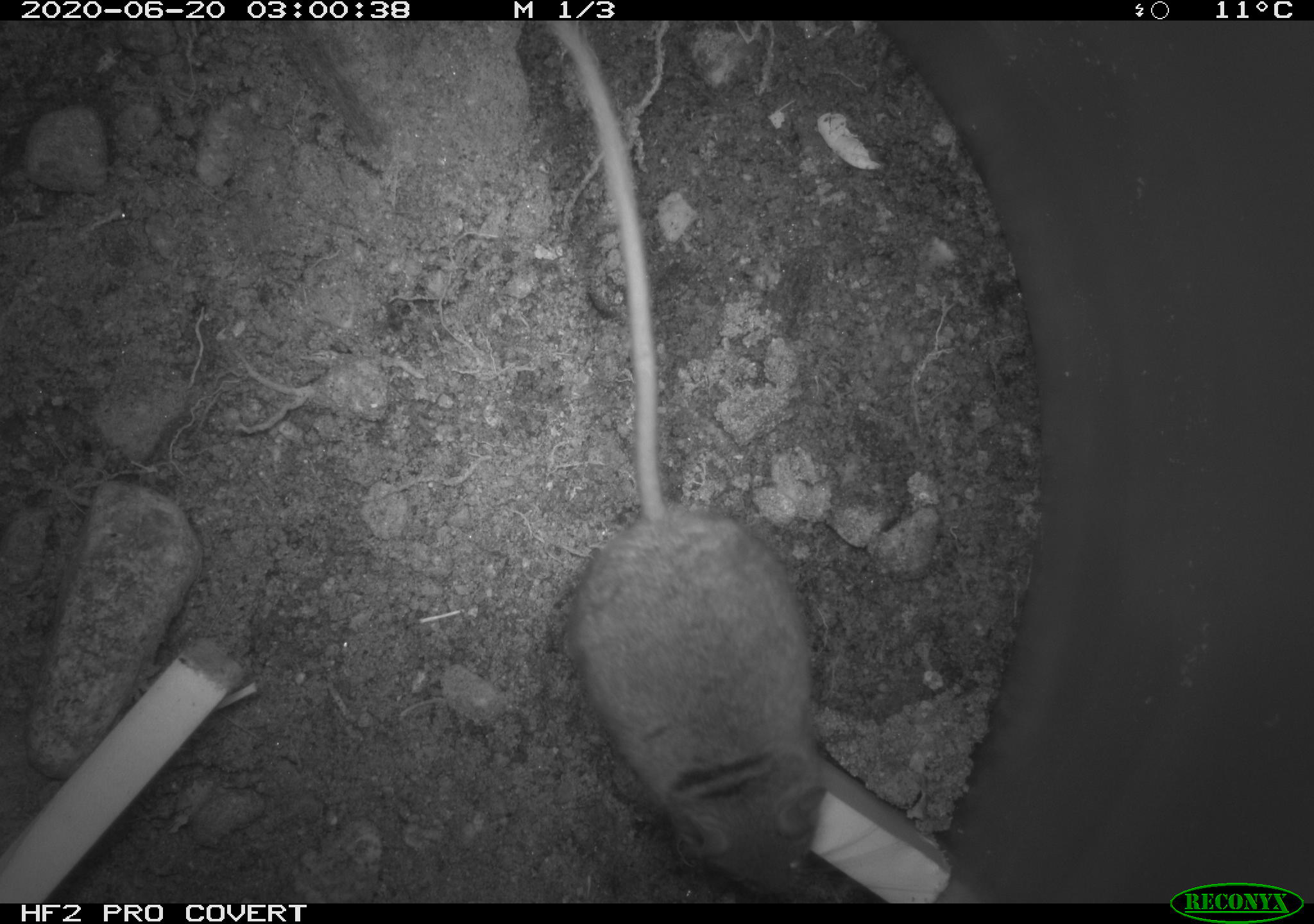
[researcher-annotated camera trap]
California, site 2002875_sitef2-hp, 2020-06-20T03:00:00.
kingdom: Animalia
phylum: Chordata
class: Mammalia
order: Rodentia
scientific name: Rodentia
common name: mouse species